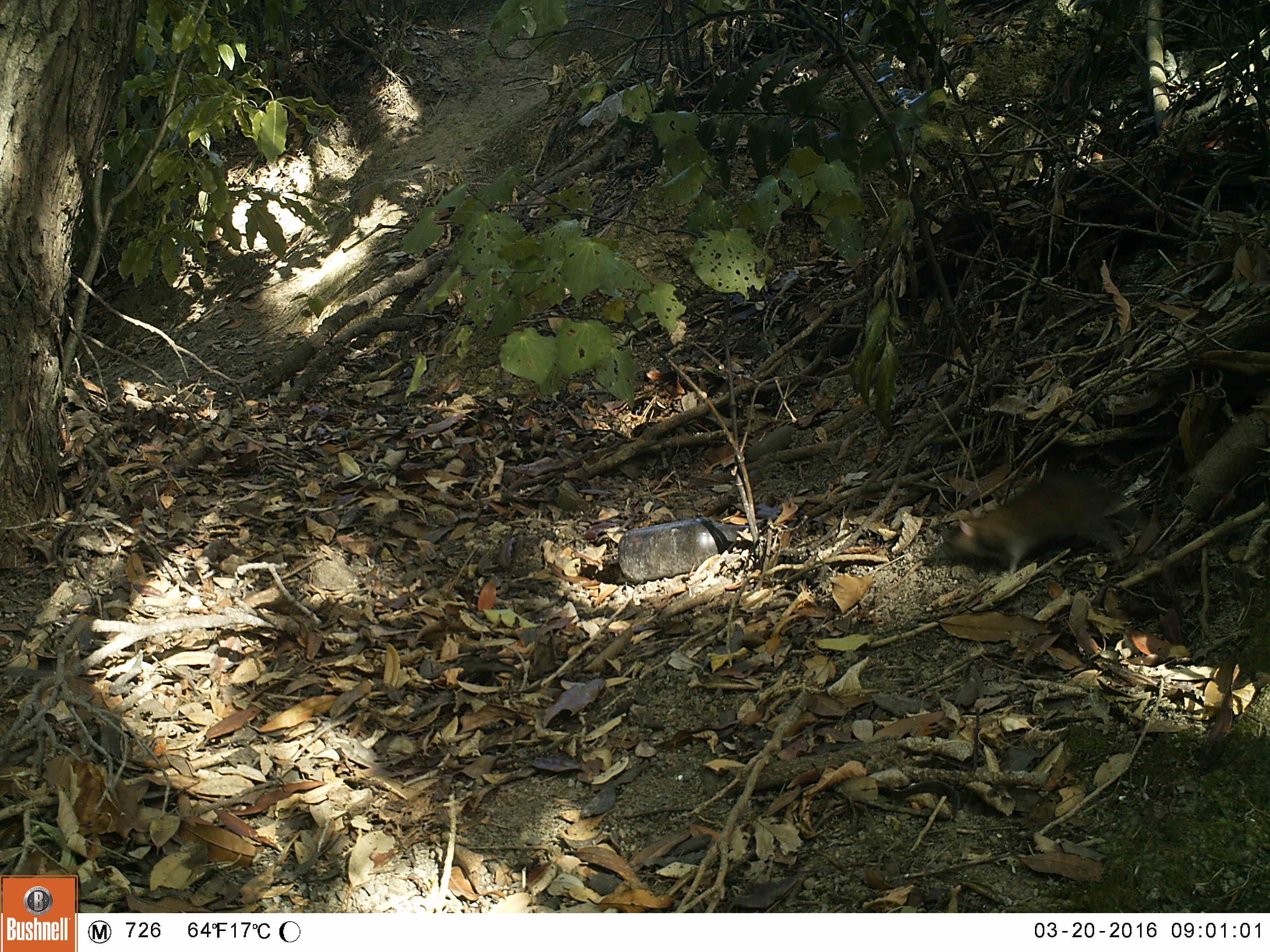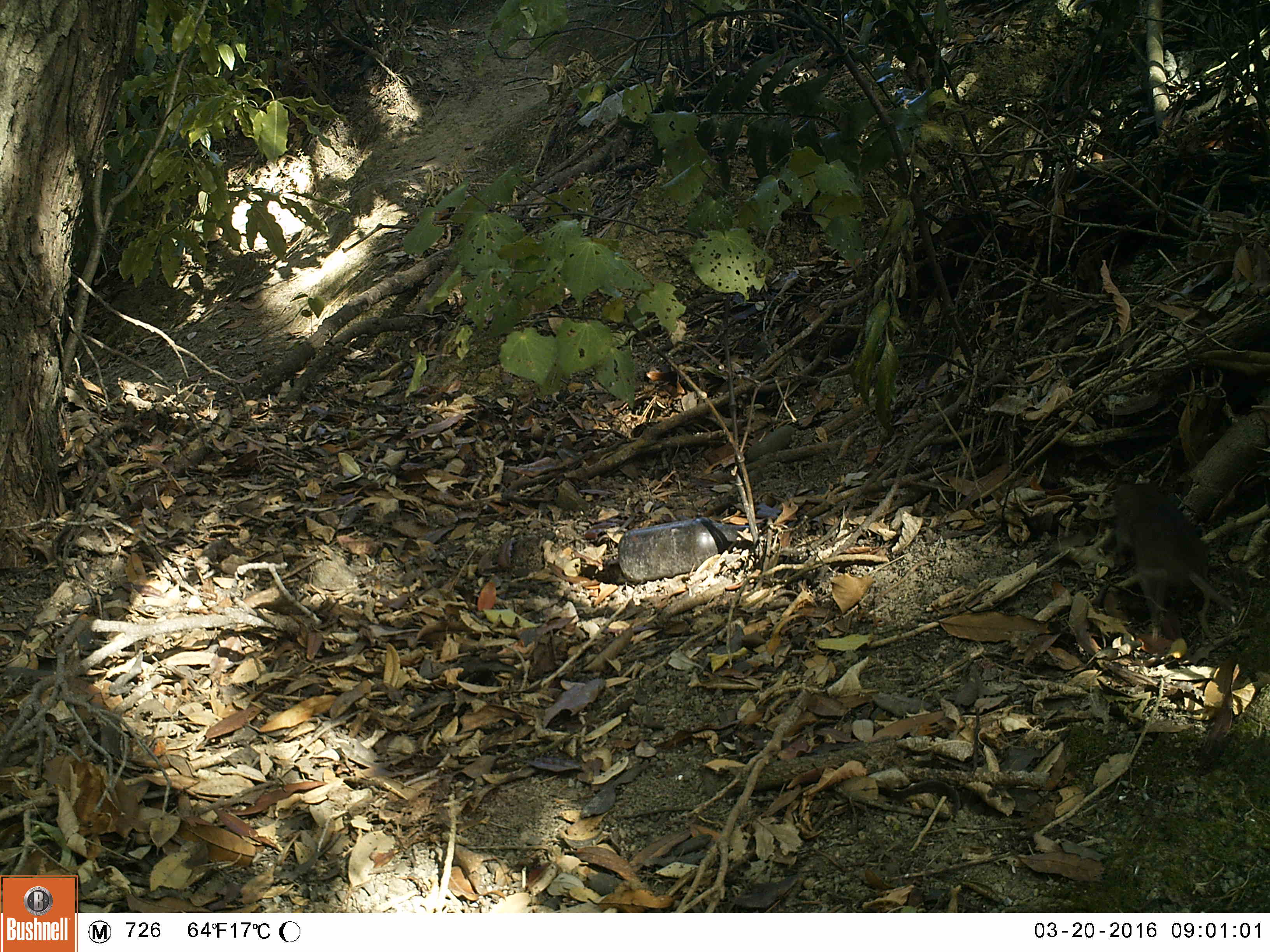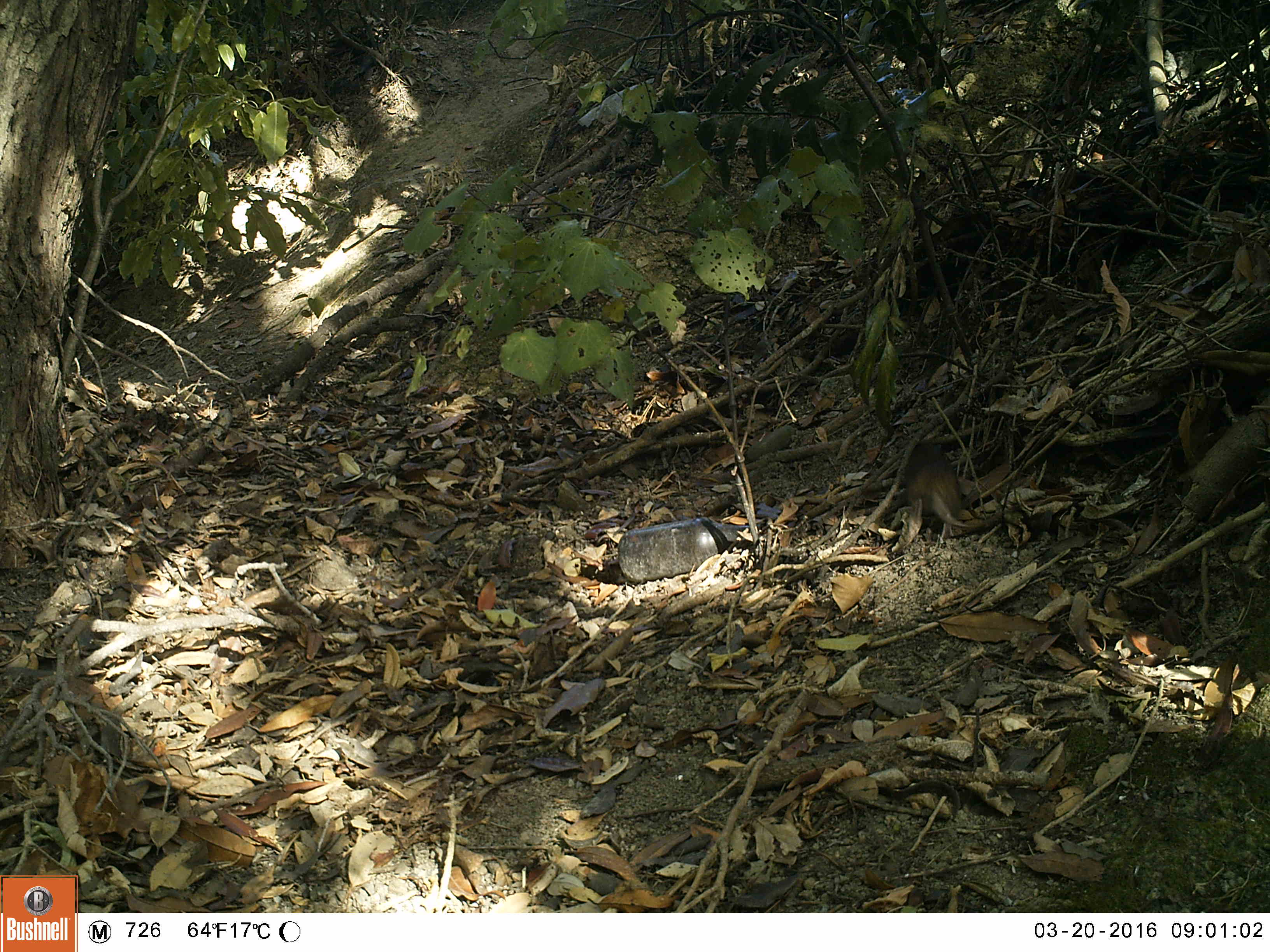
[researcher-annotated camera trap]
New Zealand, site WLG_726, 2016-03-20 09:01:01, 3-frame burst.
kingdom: Animalia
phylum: Chordata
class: Mammalia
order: Rodentia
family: Muridae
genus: Rattus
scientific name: Rattus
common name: rat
Rat (Rattus).